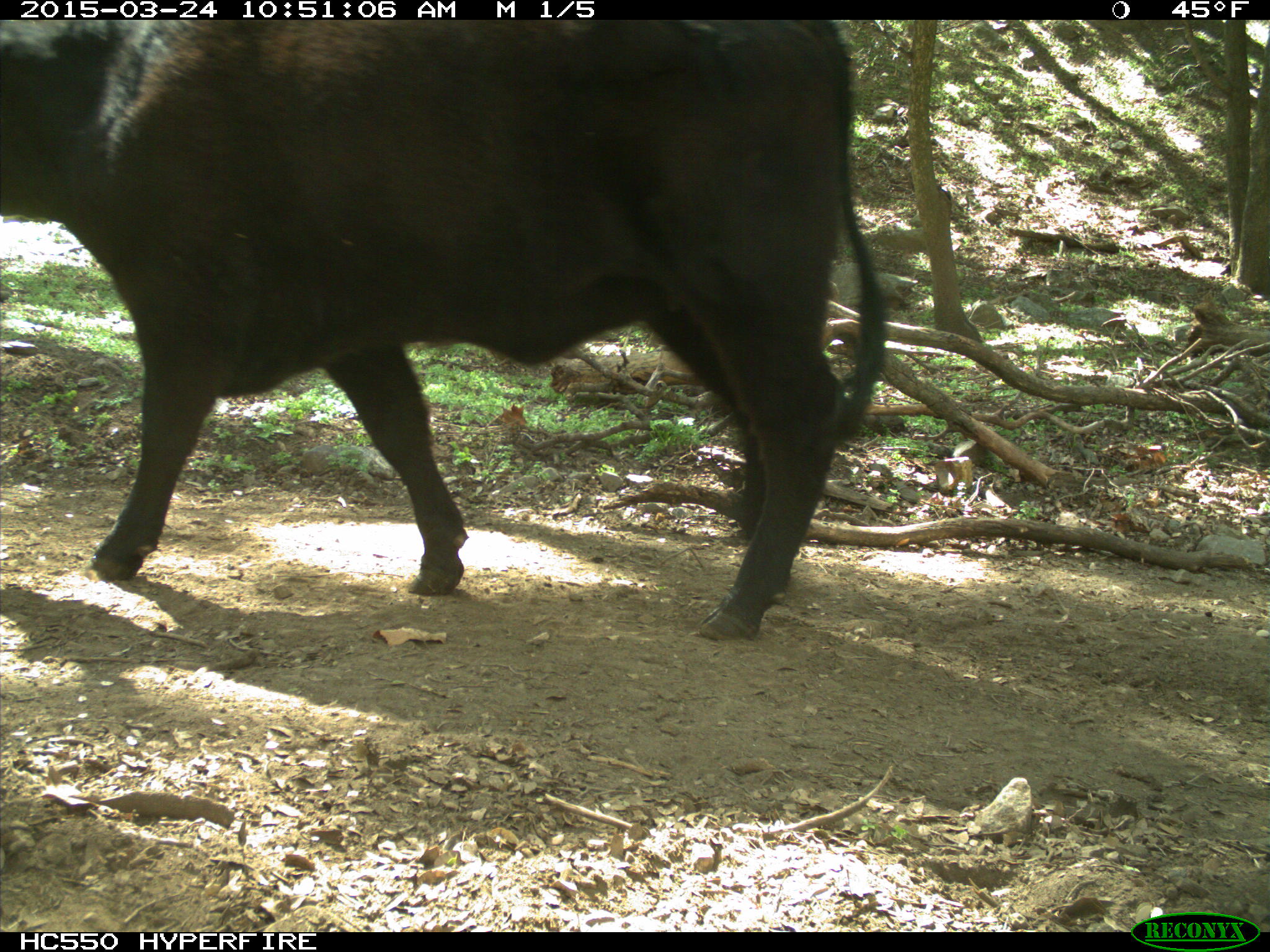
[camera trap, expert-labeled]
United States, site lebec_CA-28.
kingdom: Animalia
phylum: Chordata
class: Mammalia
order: Artiodactyla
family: Bovidae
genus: Bos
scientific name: Bos taurus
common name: domestic cow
Bos taurus (domestic cow).